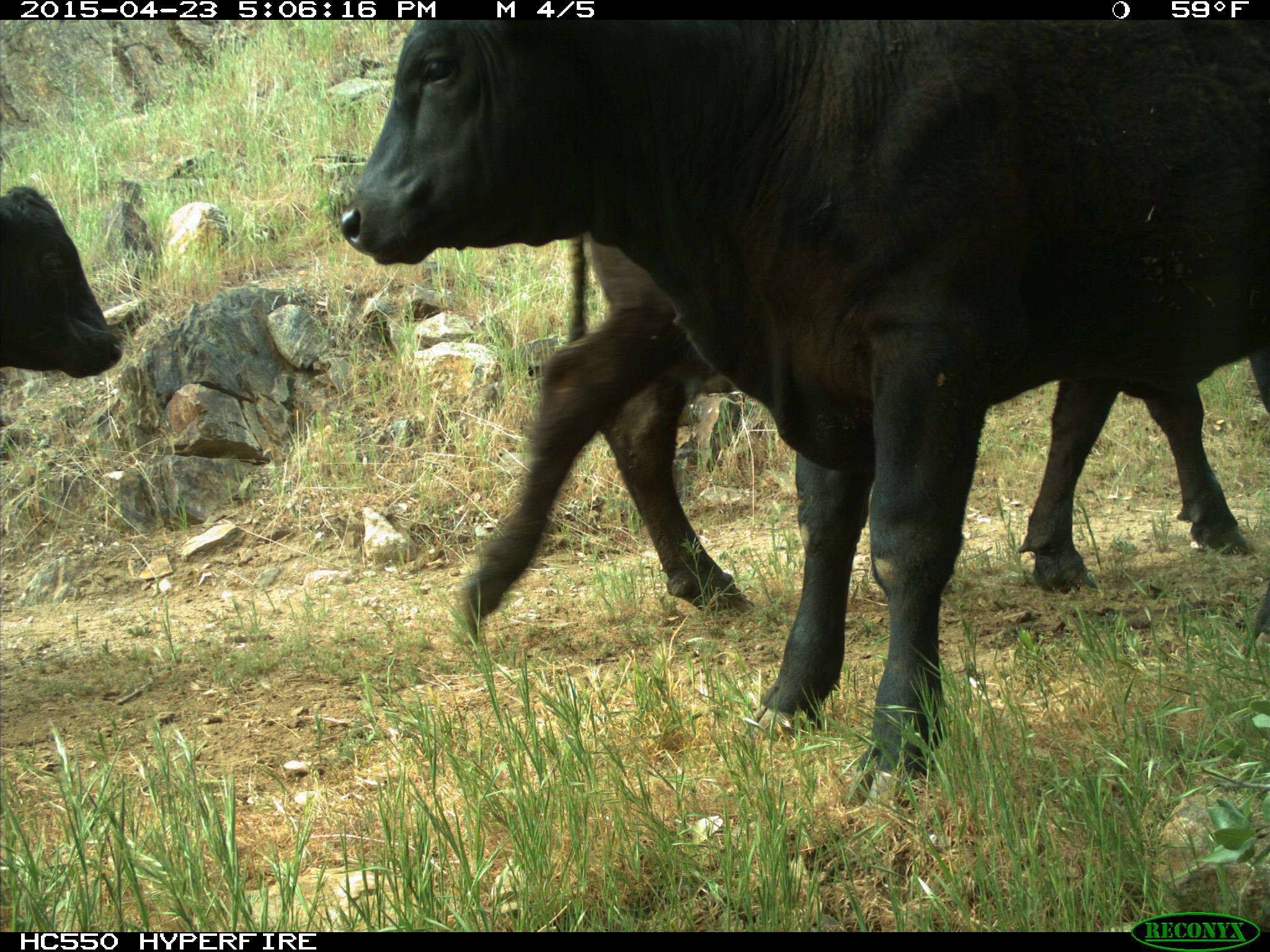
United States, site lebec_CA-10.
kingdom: Animalia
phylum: Chordata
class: Mammalia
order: Artiodactyla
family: Bovidae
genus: Bos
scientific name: Bos taurus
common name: domestic cow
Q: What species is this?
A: Bos taurus (domestic cow).